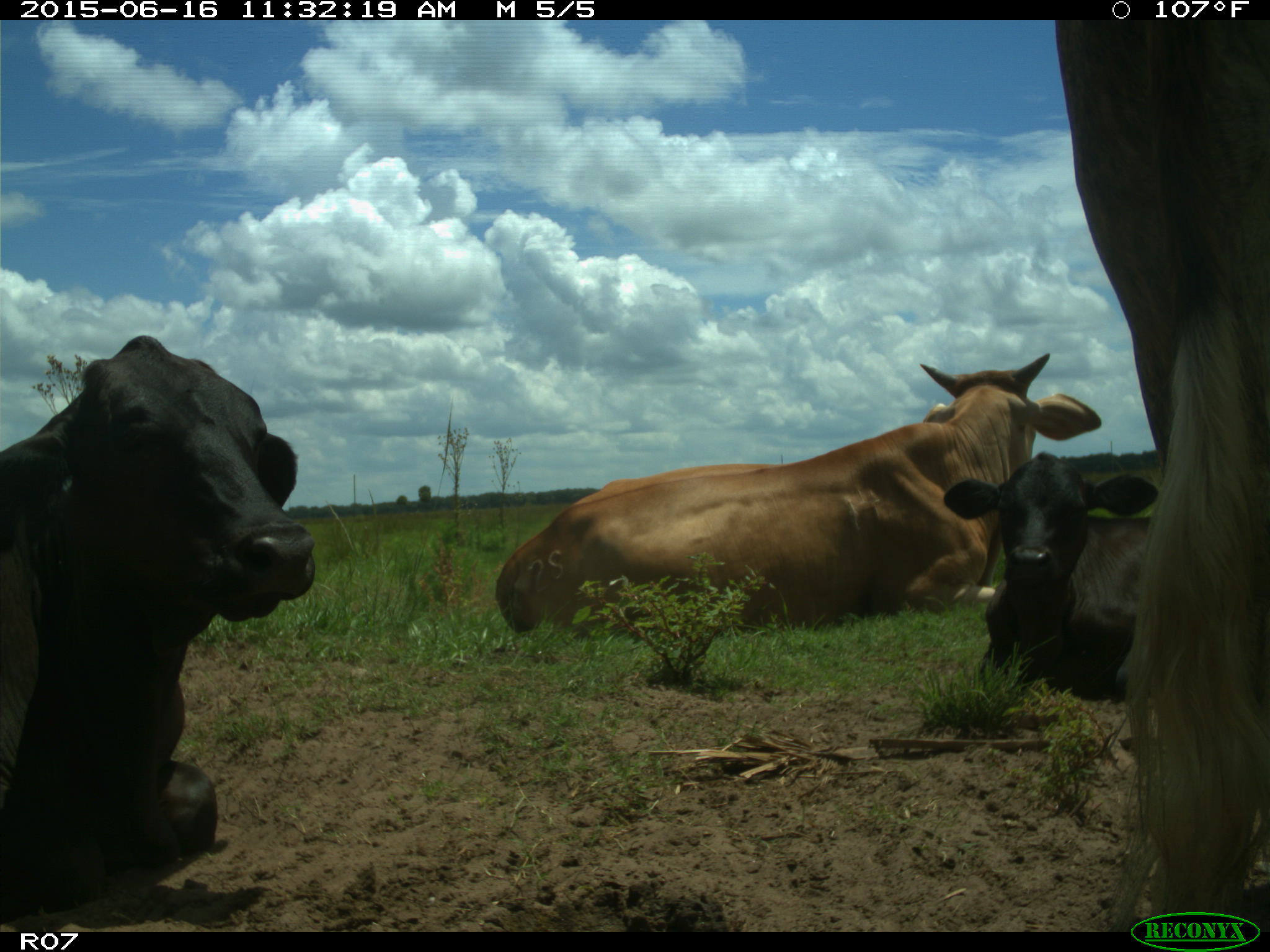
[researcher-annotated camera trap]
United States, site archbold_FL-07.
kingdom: Animalia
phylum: Chordata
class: Mammalia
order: Artiodactyla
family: Bovidae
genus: Bos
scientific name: Bos taurus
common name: domestic cow